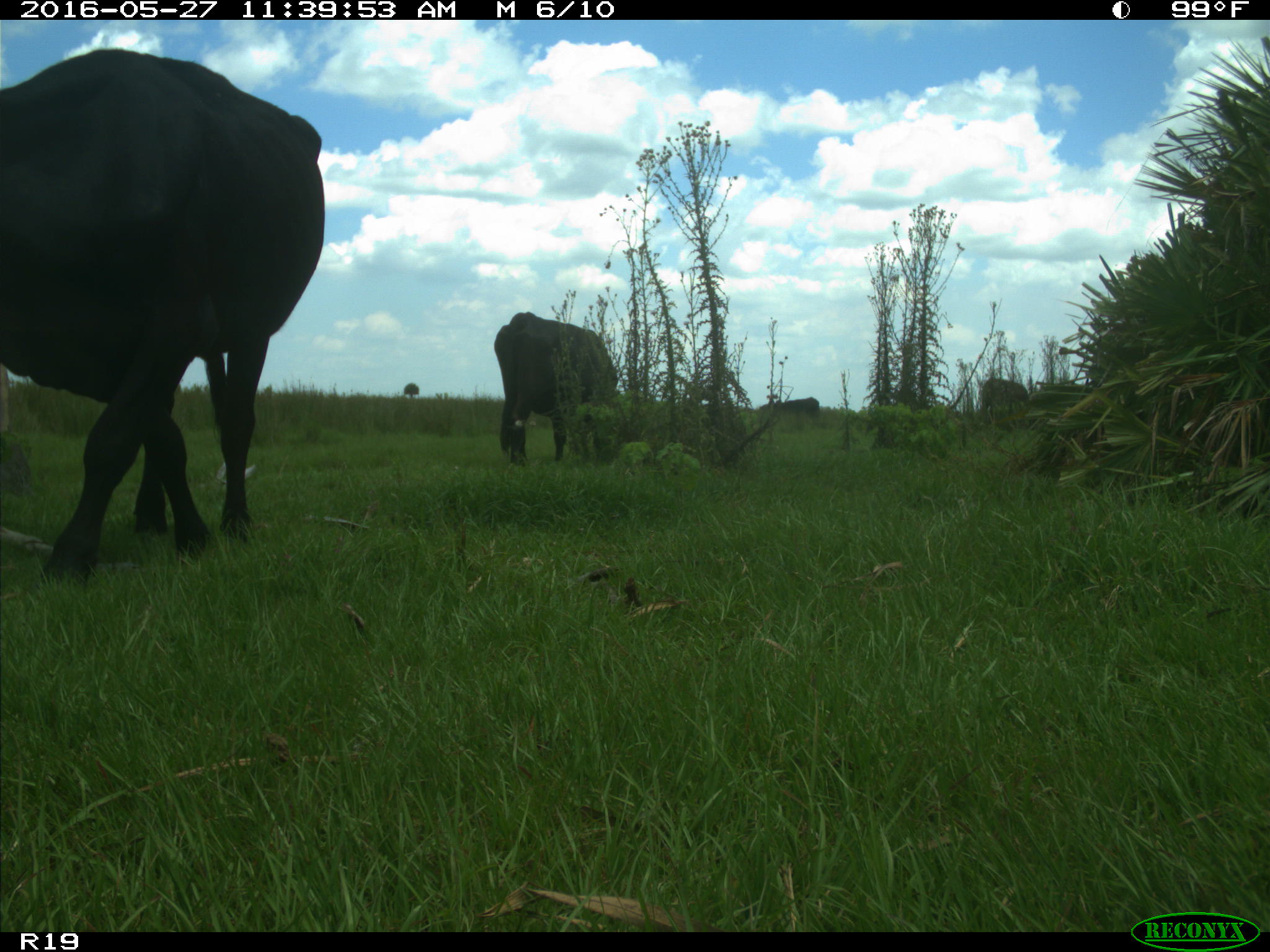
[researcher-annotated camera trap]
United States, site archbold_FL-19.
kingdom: Animalia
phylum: Chordata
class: Mammalia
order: Artiodactyla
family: Bovidae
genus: Bos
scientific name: Bos taurus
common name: domestic cow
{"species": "Bos taurus (domestic cow)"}